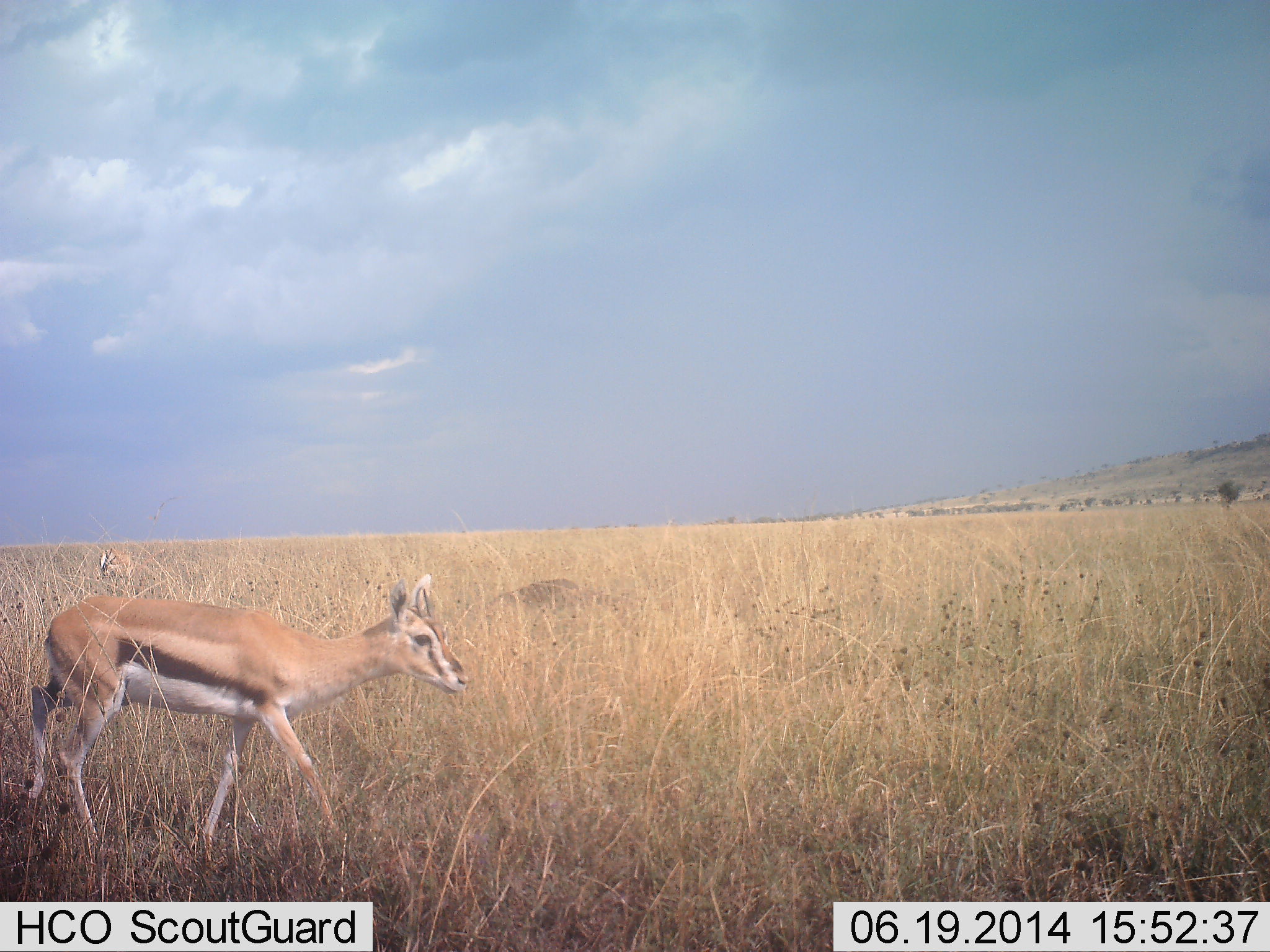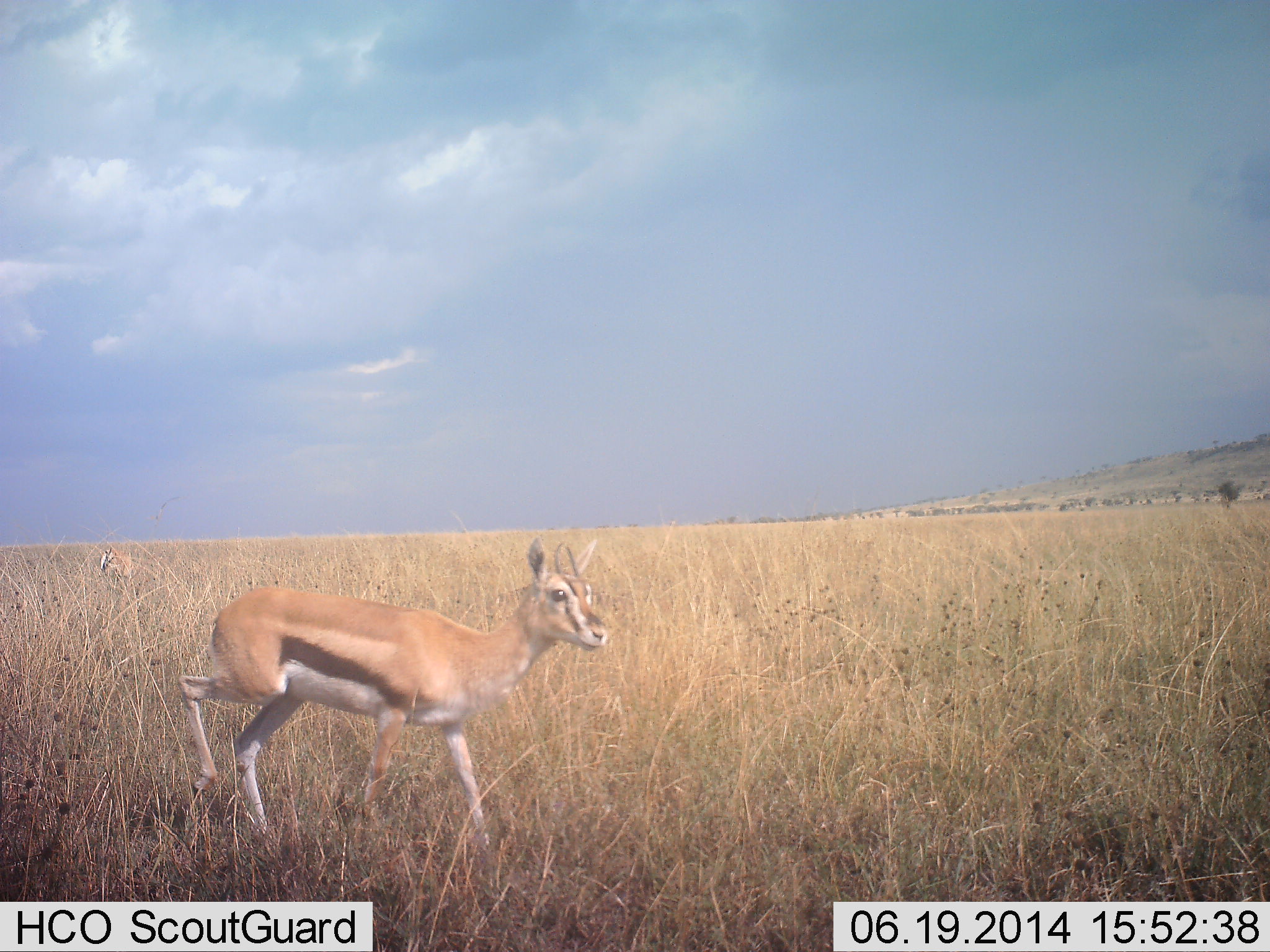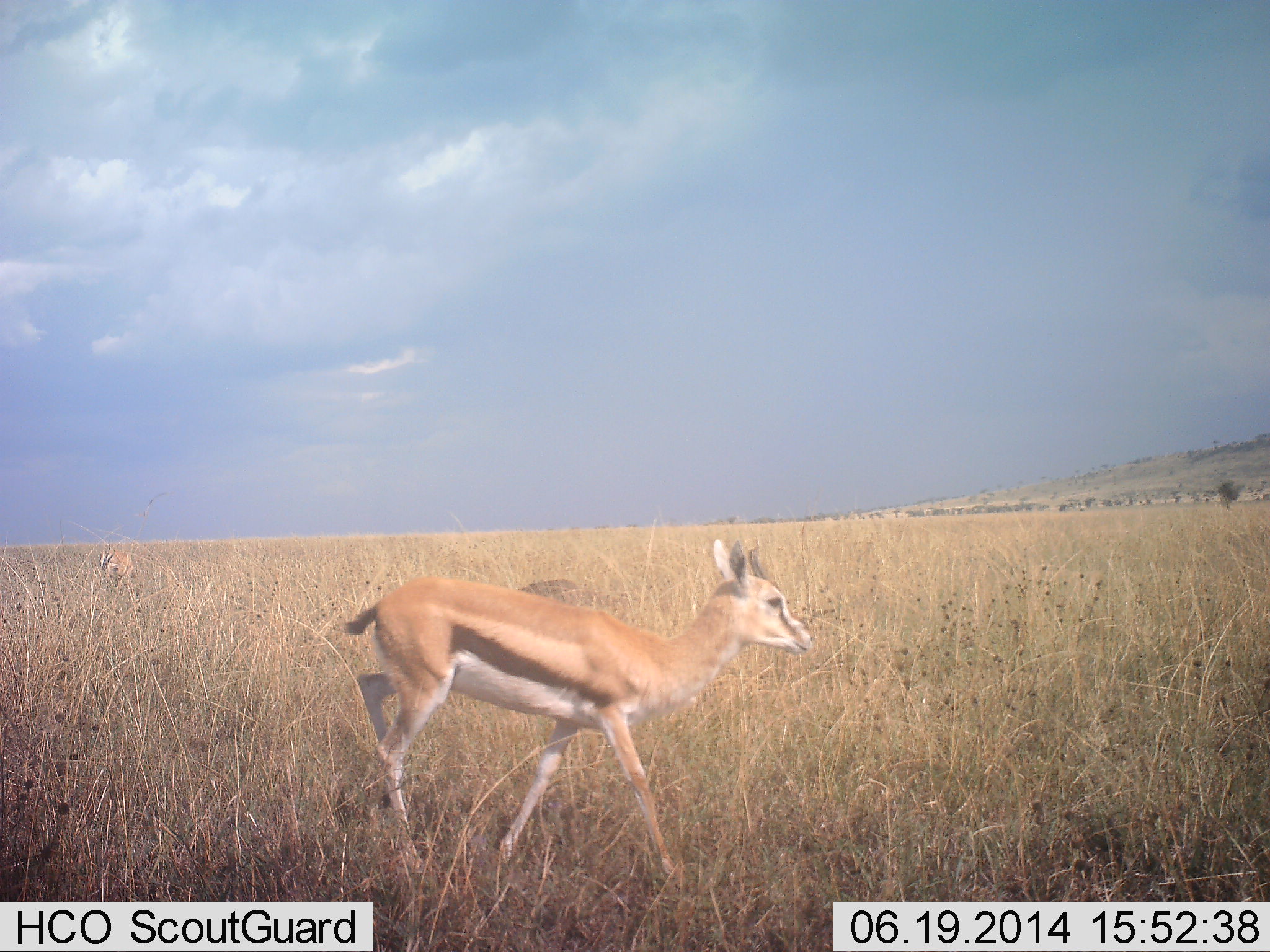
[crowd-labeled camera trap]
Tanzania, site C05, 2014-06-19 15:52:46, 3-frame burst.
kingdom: Animalia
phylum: Chordata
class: Mammalia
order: Artiodactyla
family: Bovidae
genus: Eudorcas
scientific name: Eudorcas thomsonii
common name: thomson's gazelle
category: gazellethomsons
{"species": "gazellethomsons (thomson's gazelle) (Eudorcas thomsonii)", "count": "1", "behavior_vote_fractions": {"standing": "40%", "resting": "0%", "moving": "90%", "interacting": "0%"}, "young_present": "0%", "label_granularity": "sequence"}